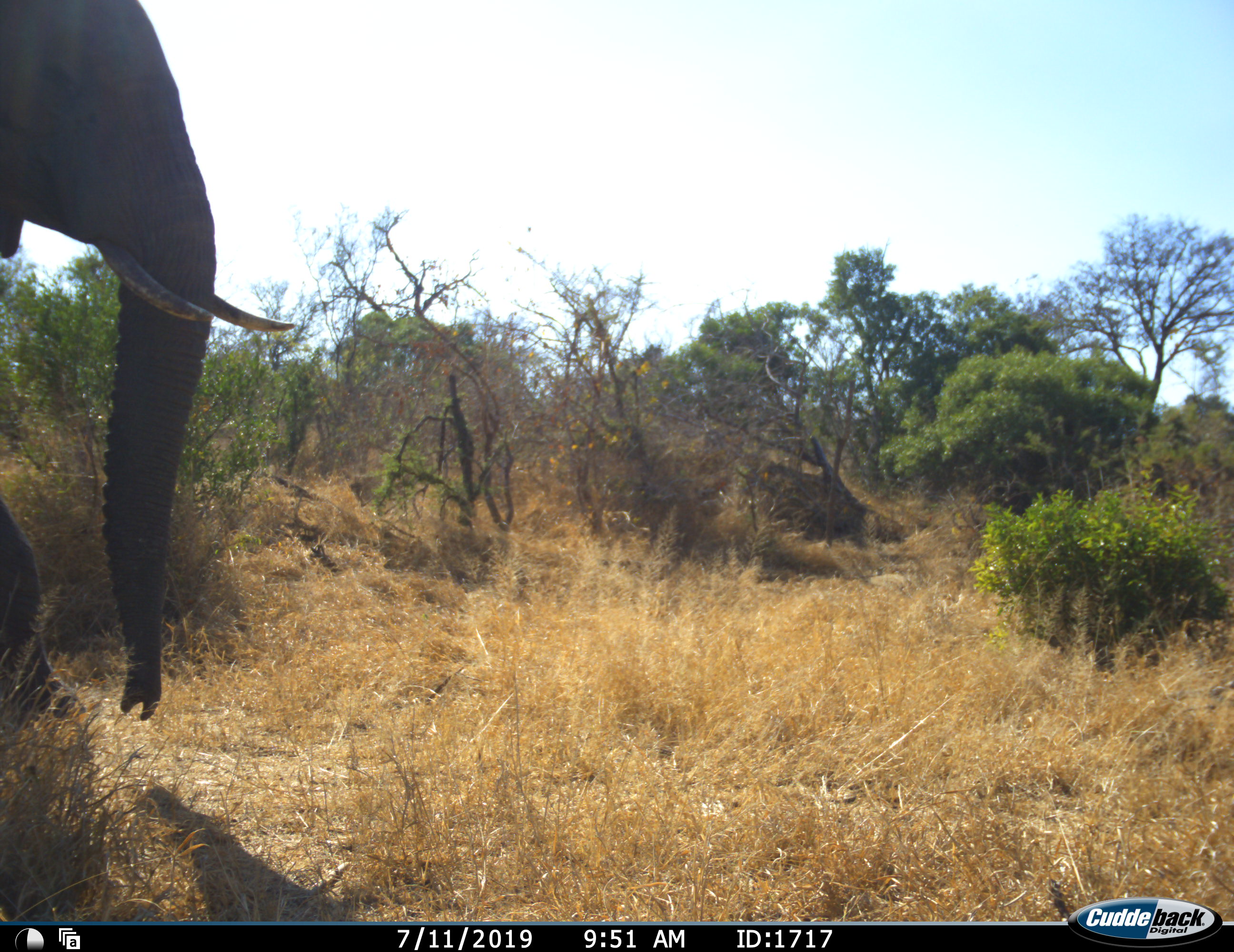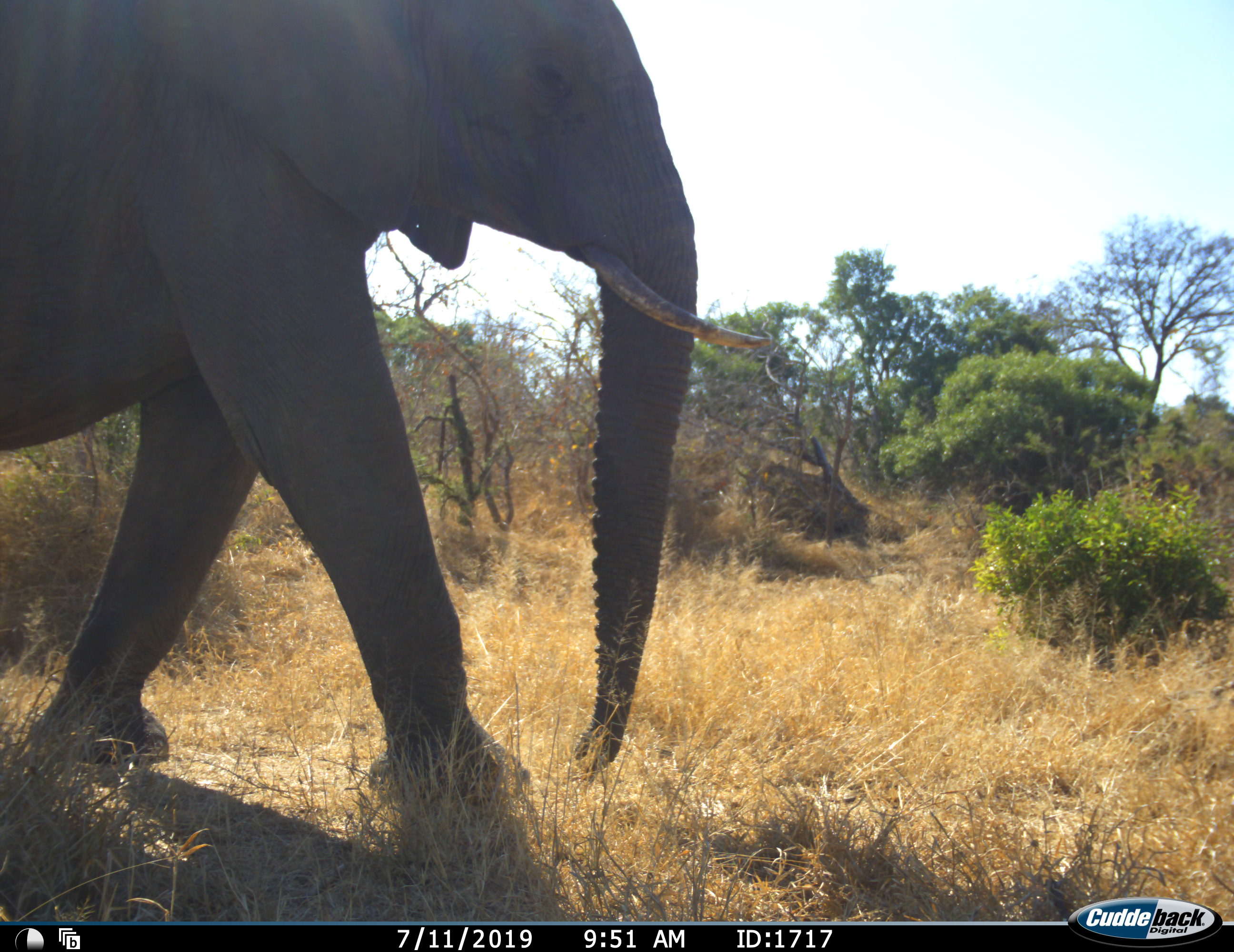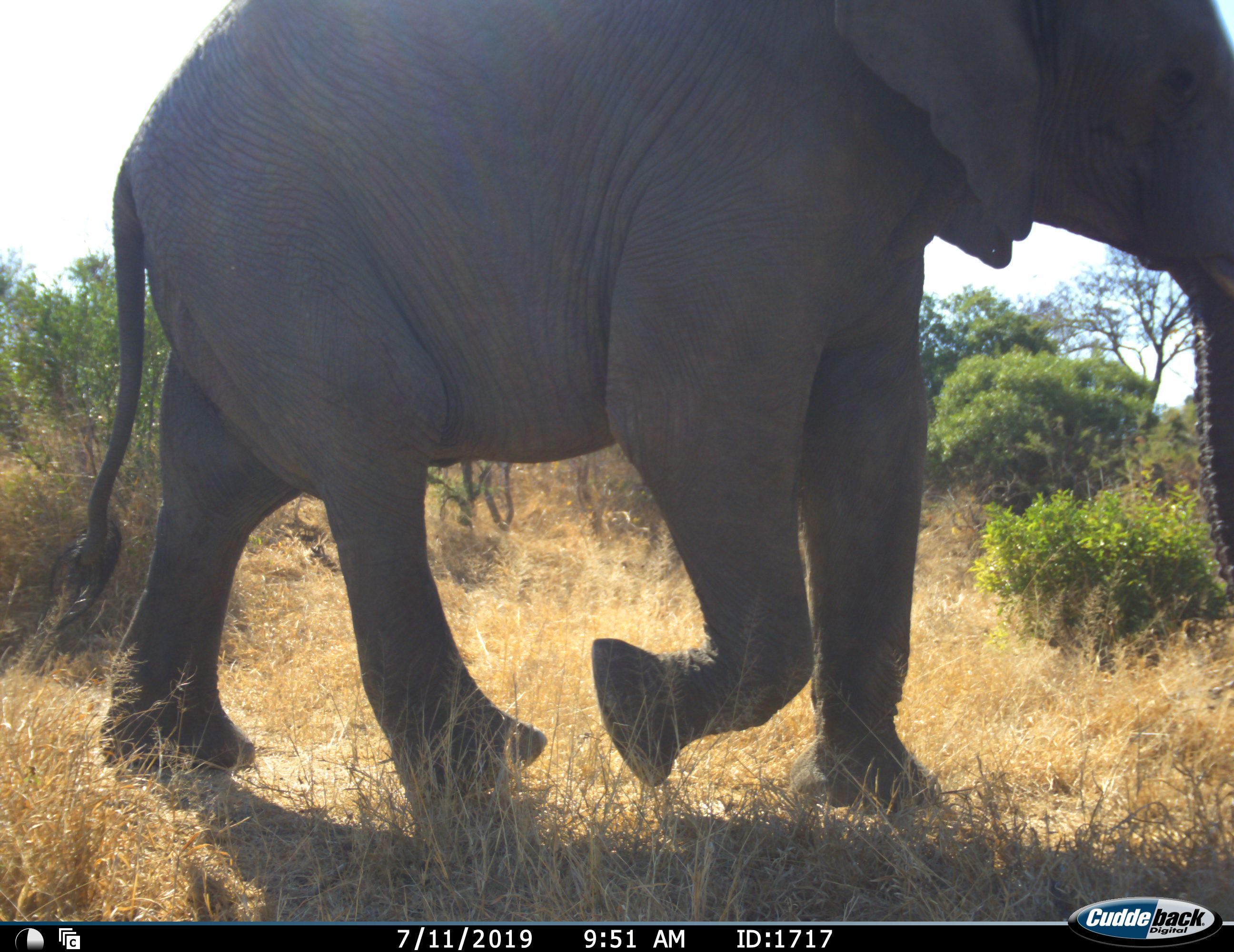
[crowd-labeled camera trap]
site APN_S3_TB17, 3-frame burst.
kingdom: Animalia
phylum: Chordata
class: Mammalia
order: Proboscidea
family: Elephantidae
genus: Loxodonta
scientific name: Loxodonta africana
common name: african bush elephant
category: elephant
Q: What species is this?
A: Elephant (african bush elephant) (Loxodonta africana).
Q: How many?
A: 1.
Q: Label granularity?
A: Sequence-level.